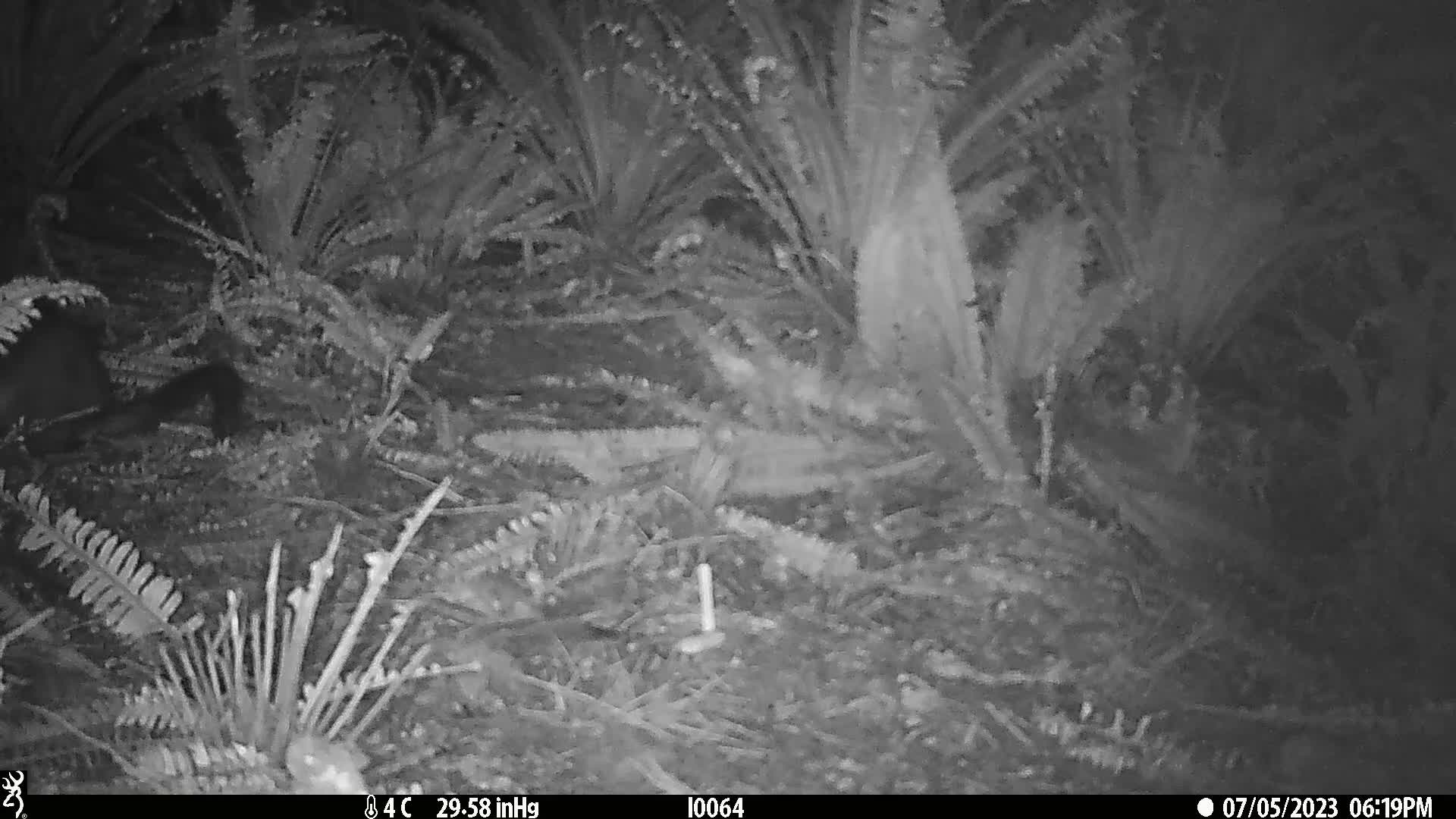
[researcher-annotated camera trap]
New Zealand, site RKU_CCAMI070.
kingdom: Animalia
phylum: Chordata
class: Mammalia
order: Diprotodontia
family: Phalangeridae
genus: Trichosurus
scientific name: Trichosurus vulpecula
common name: common brushtail possum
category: possum